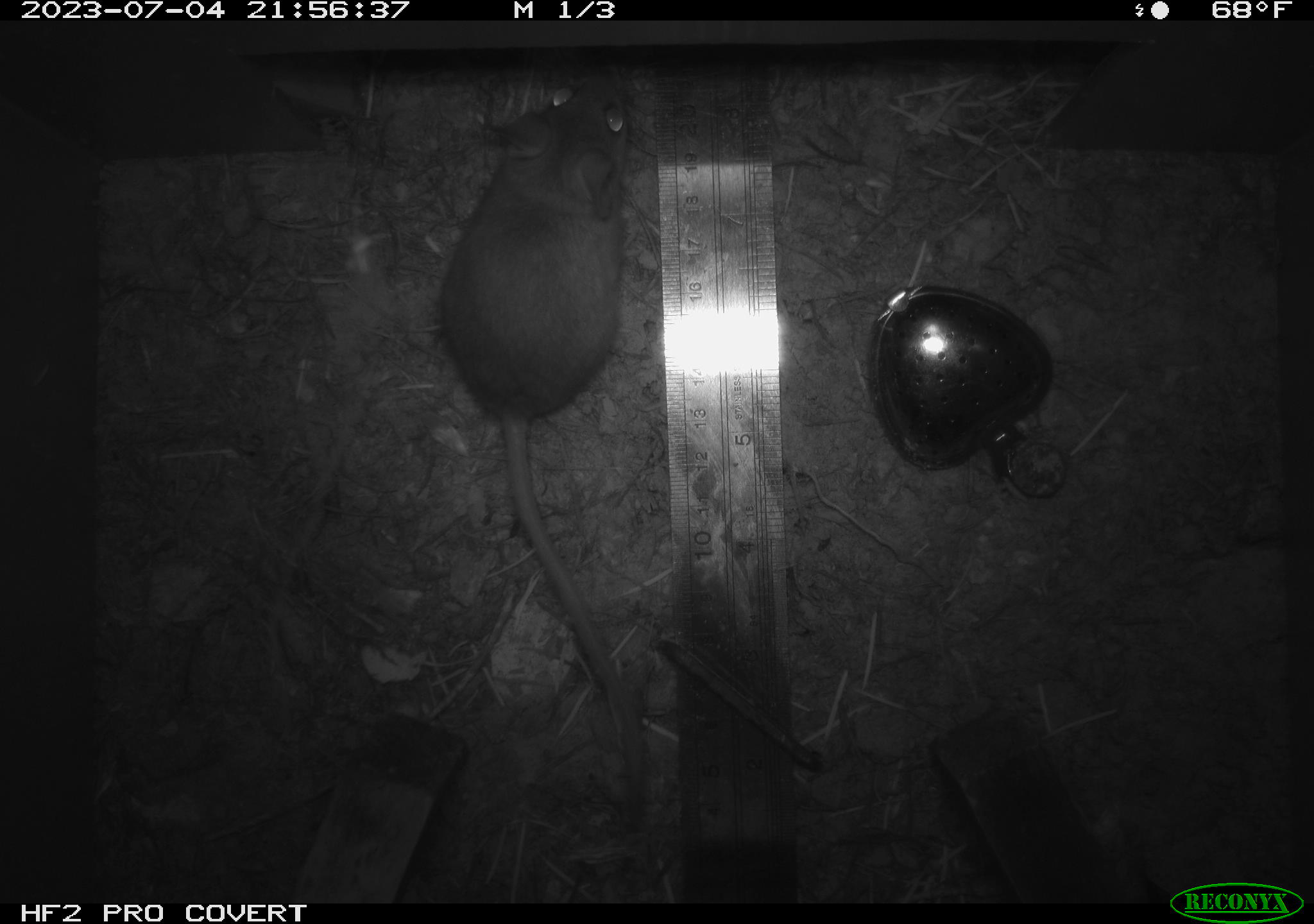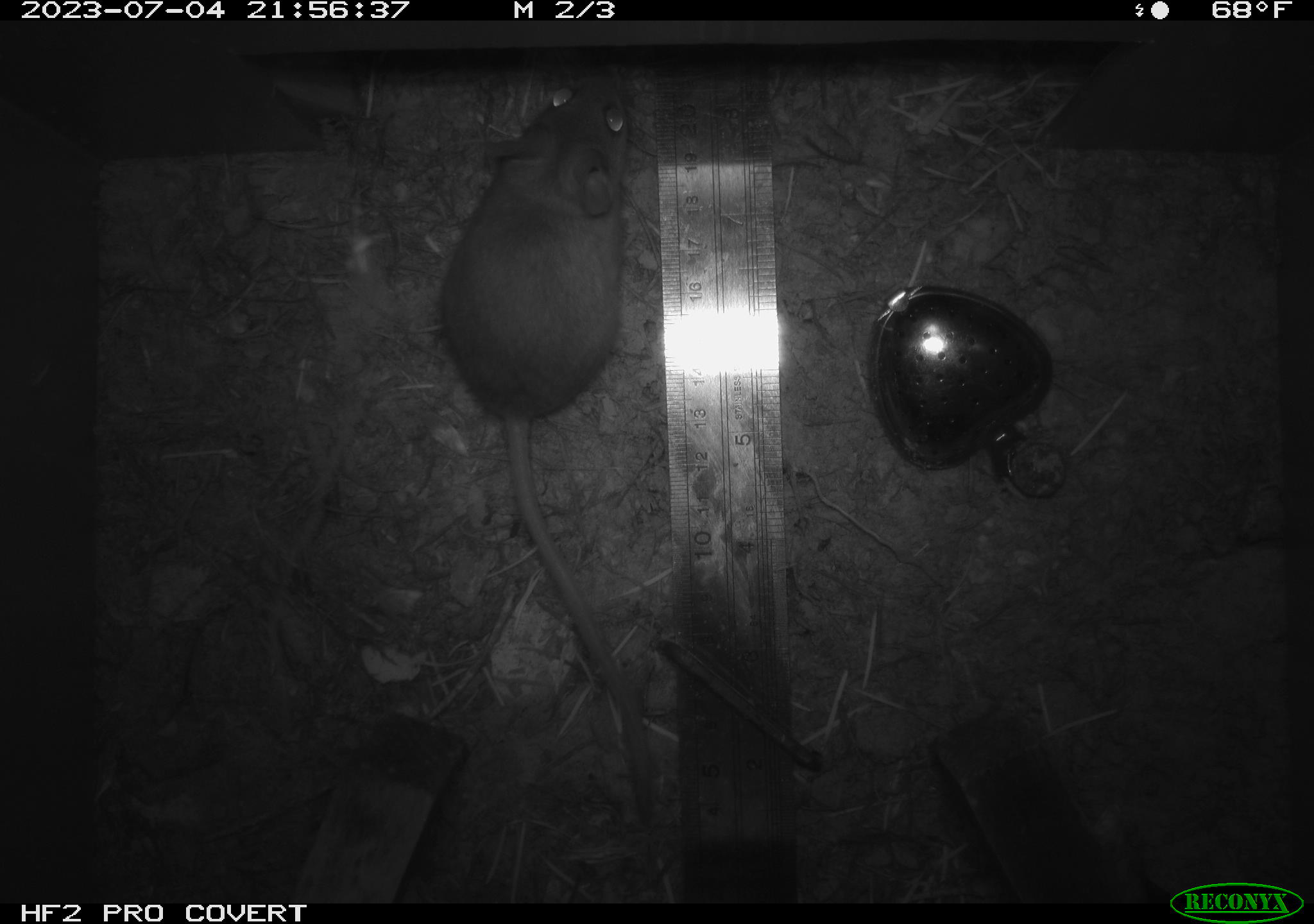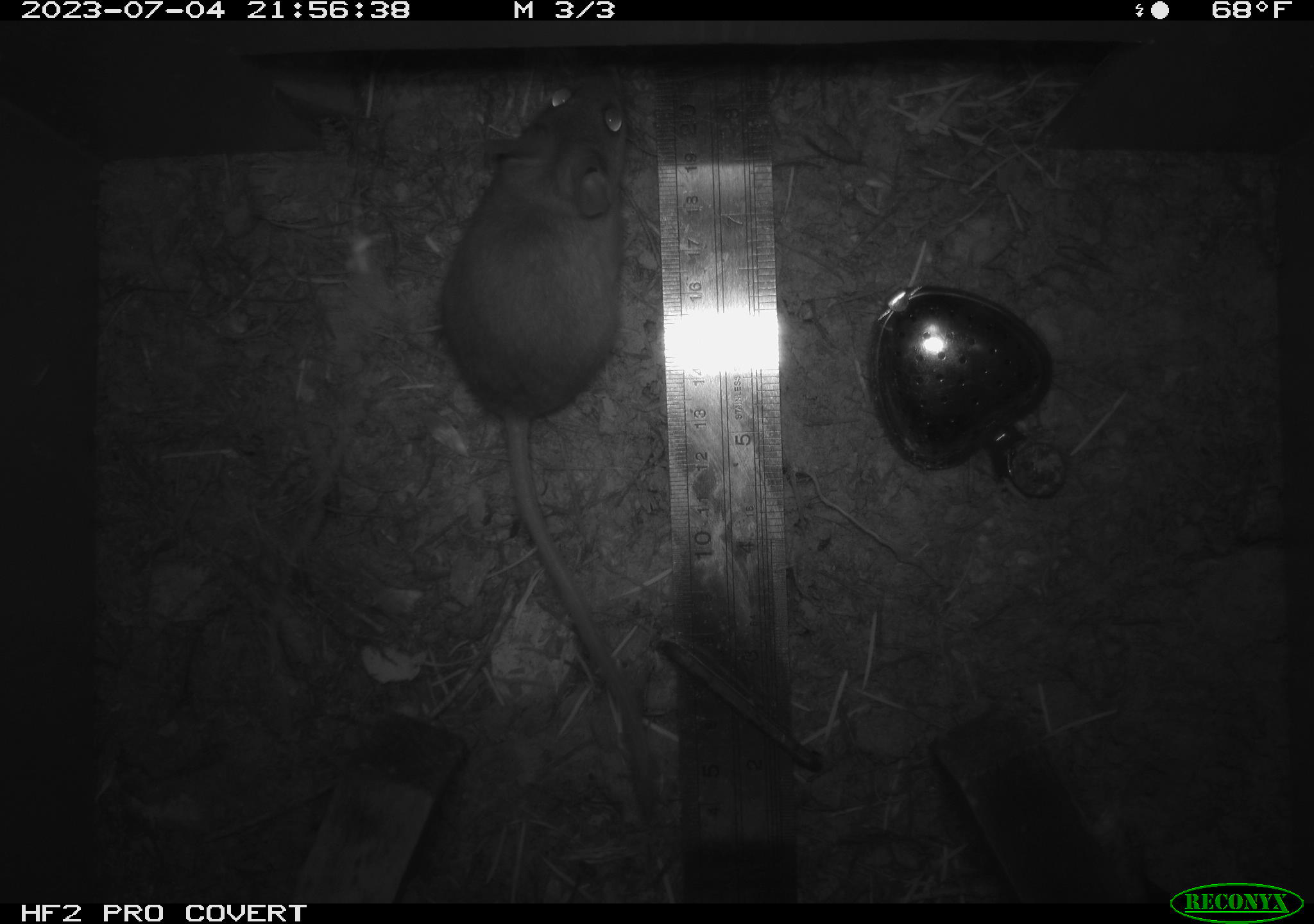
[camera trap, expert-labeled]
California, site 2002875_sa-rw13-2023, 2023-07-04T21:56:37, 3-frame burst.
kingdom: Animalia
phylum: Chordata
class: Mammalia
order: Rodentia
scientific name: Rodentia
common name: mouse species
Mouse species (Rodentia).